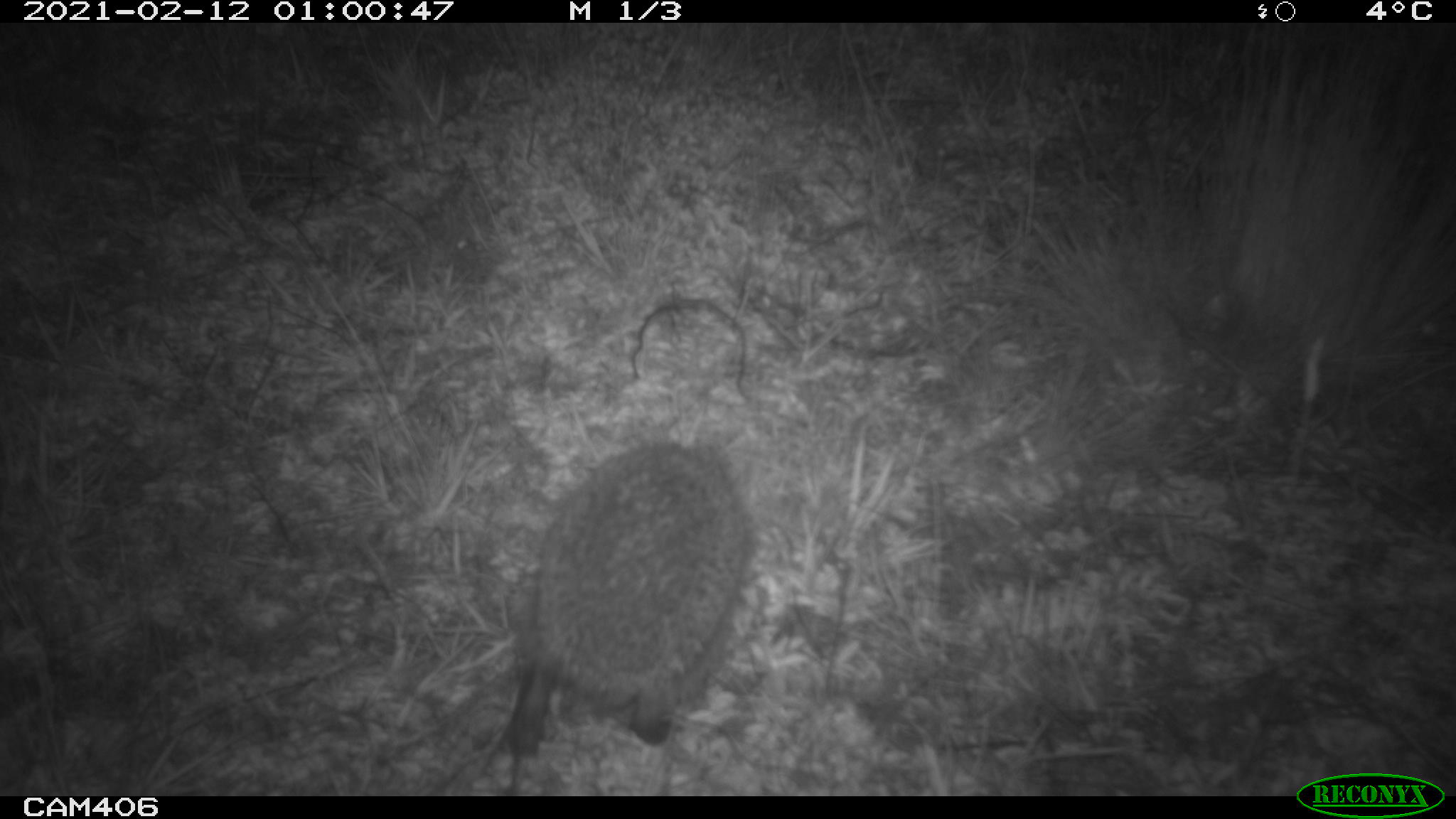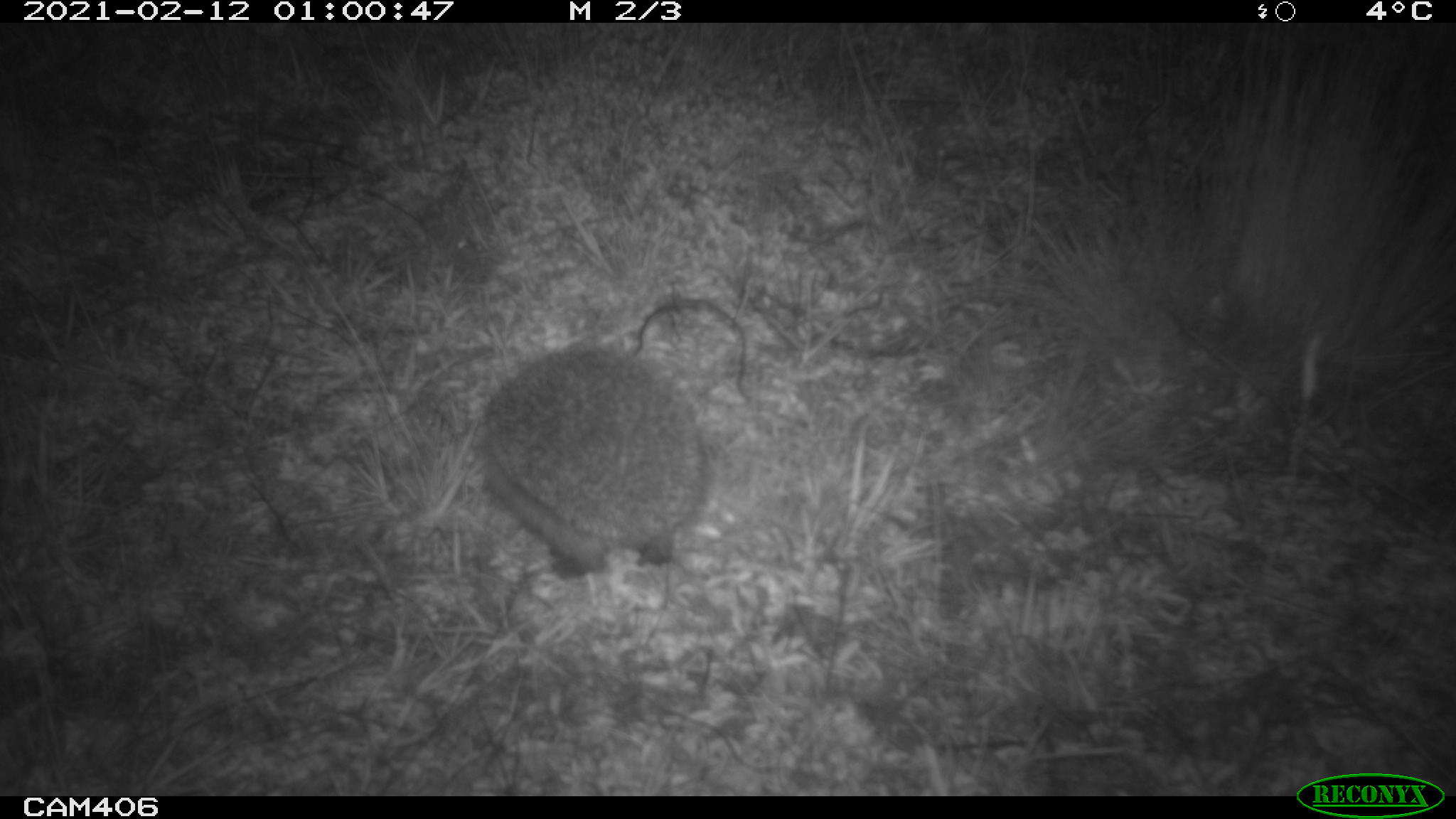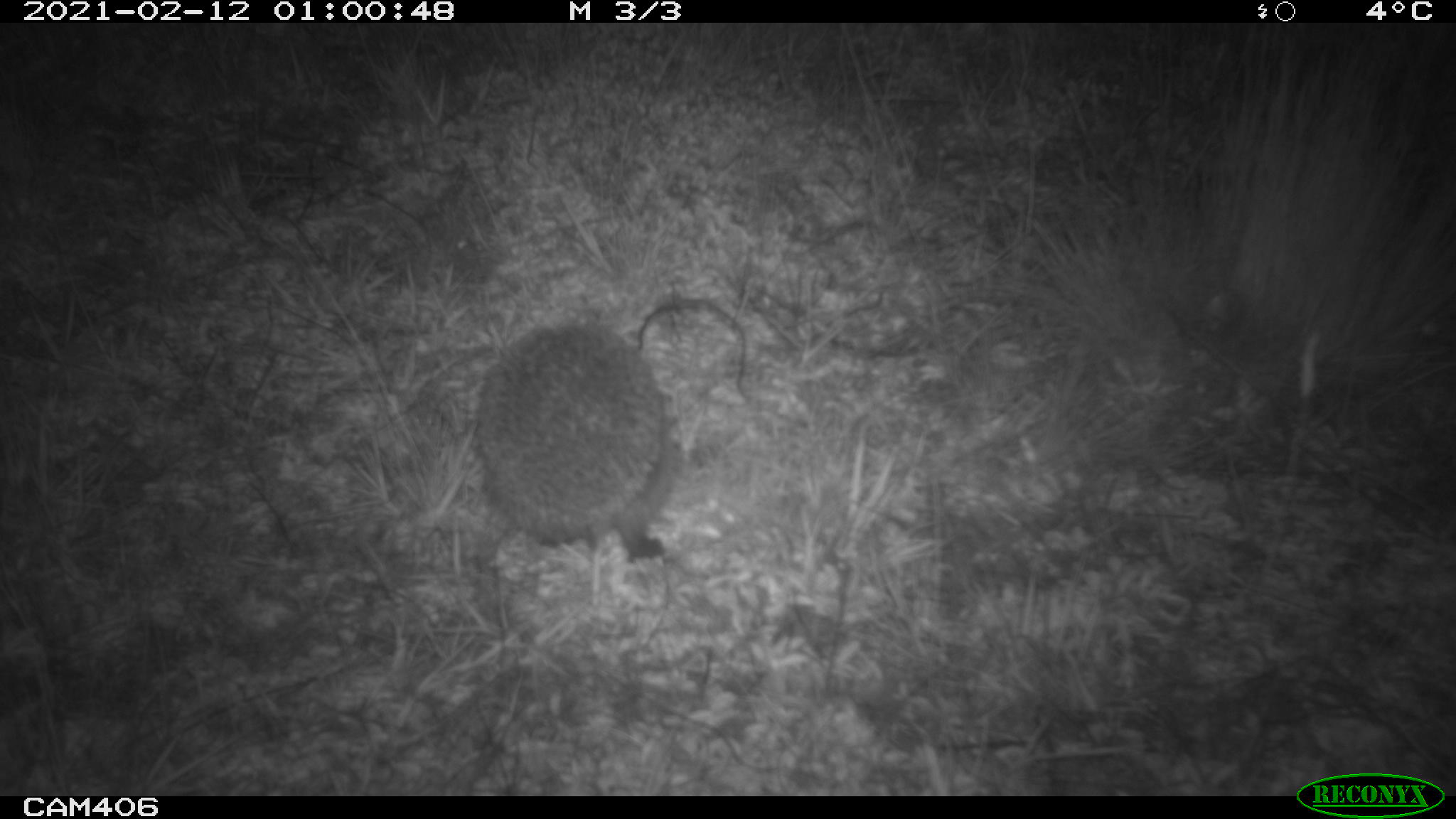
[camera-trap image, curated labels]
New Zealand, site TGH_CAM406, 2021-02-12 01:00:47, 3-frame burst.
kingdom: Animalia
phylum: Chordata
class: Mammalia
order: Eulipotyphla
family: Erinaceidae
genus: Erinaceus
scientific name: Erinaceus europaeus europaeus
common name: european hedgehog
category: hedgehog